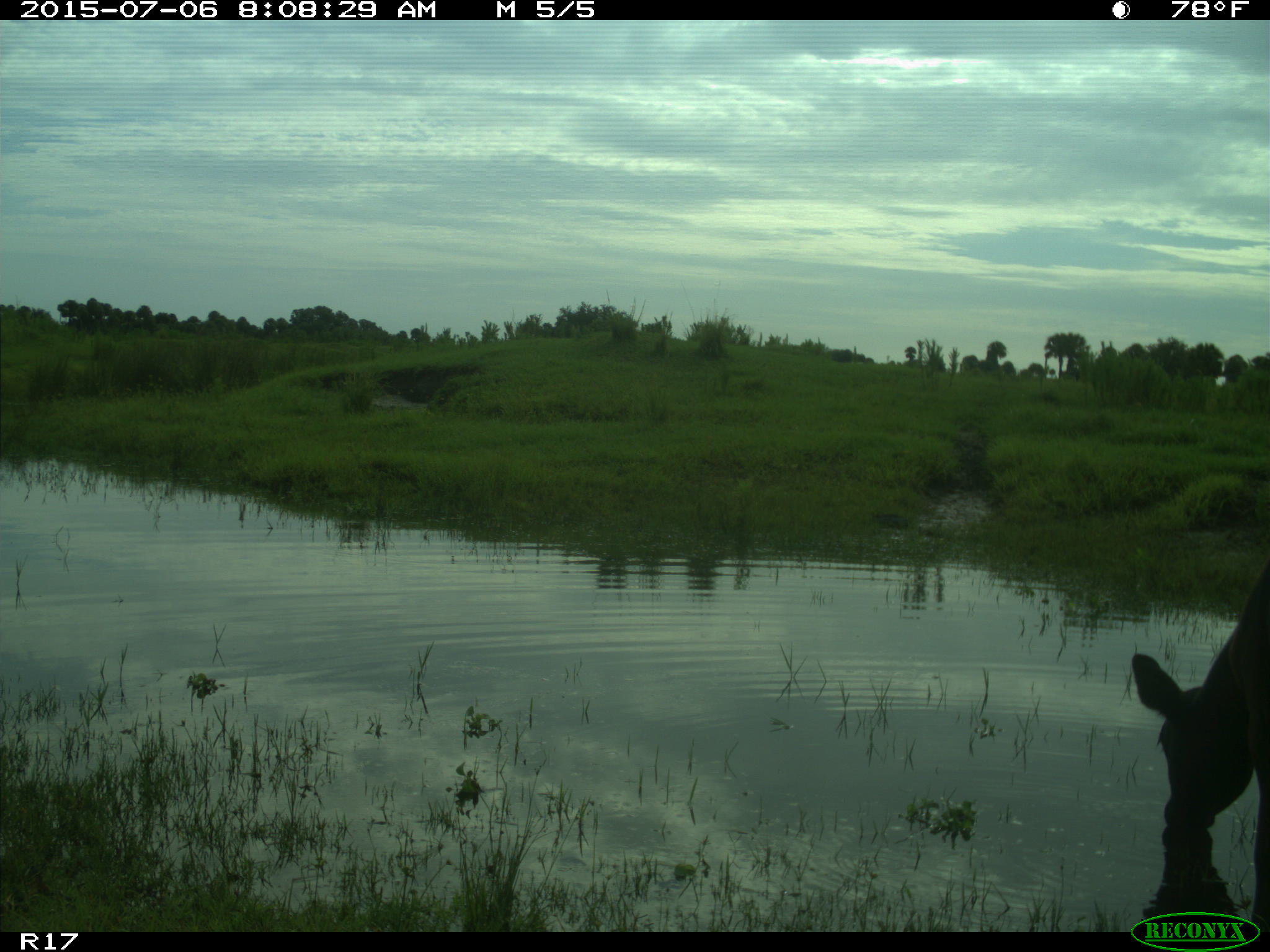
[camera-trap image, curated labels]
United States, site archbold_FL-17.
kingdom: Animalia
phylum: Chordata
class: Mammalia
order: Artiodactyla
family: Bovidae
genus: Bos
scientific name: Bos taurus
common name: domestic cow